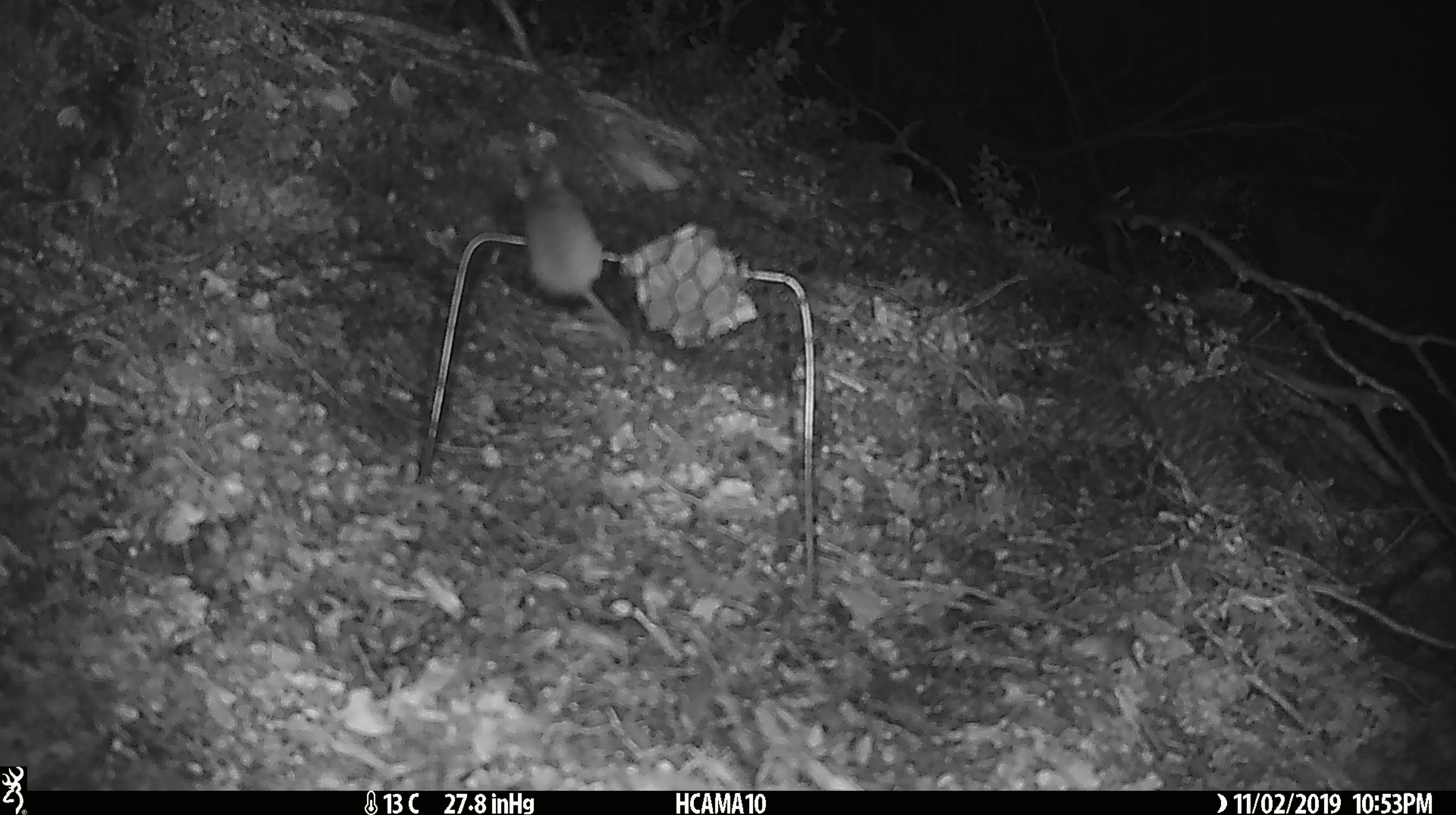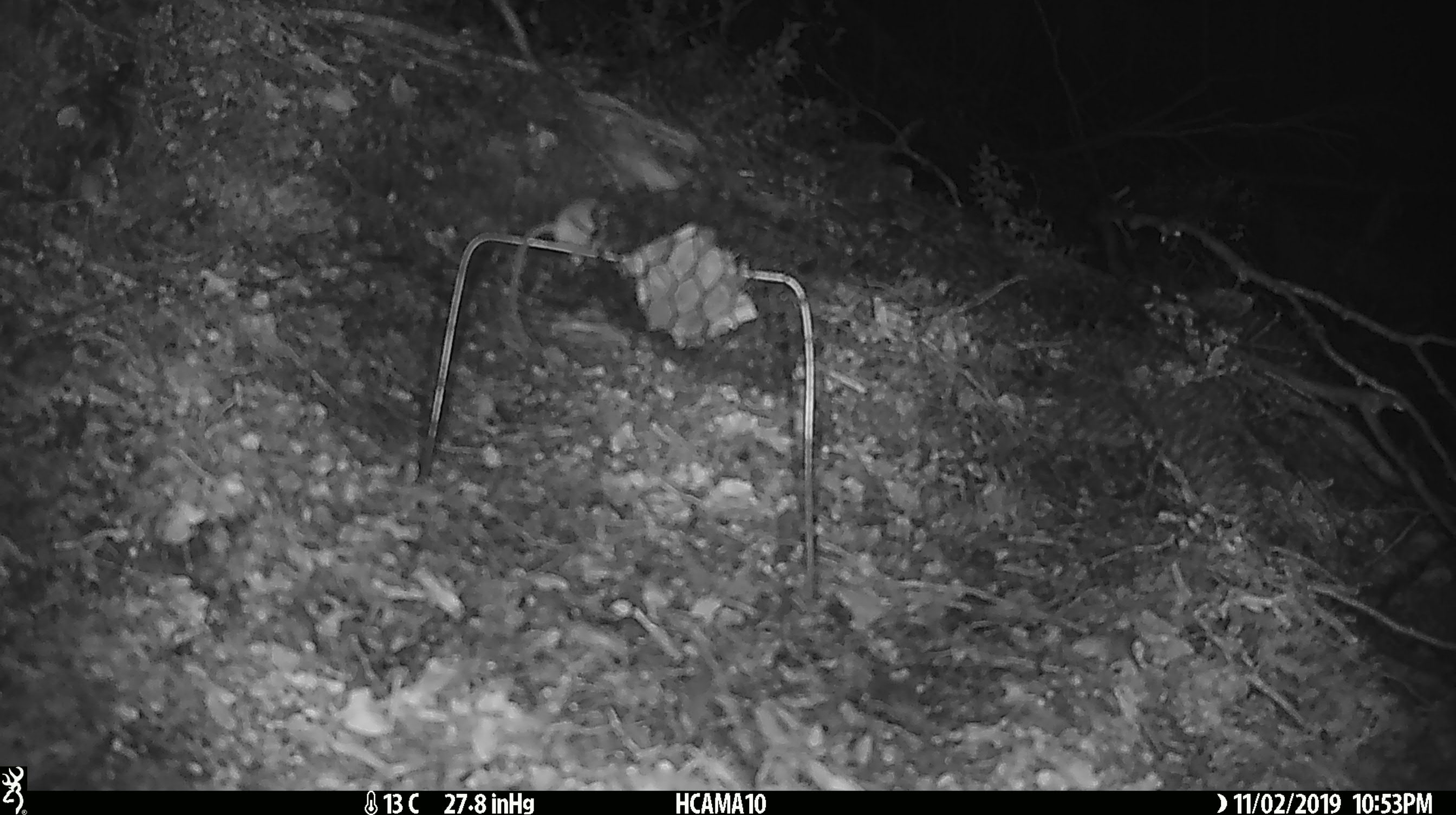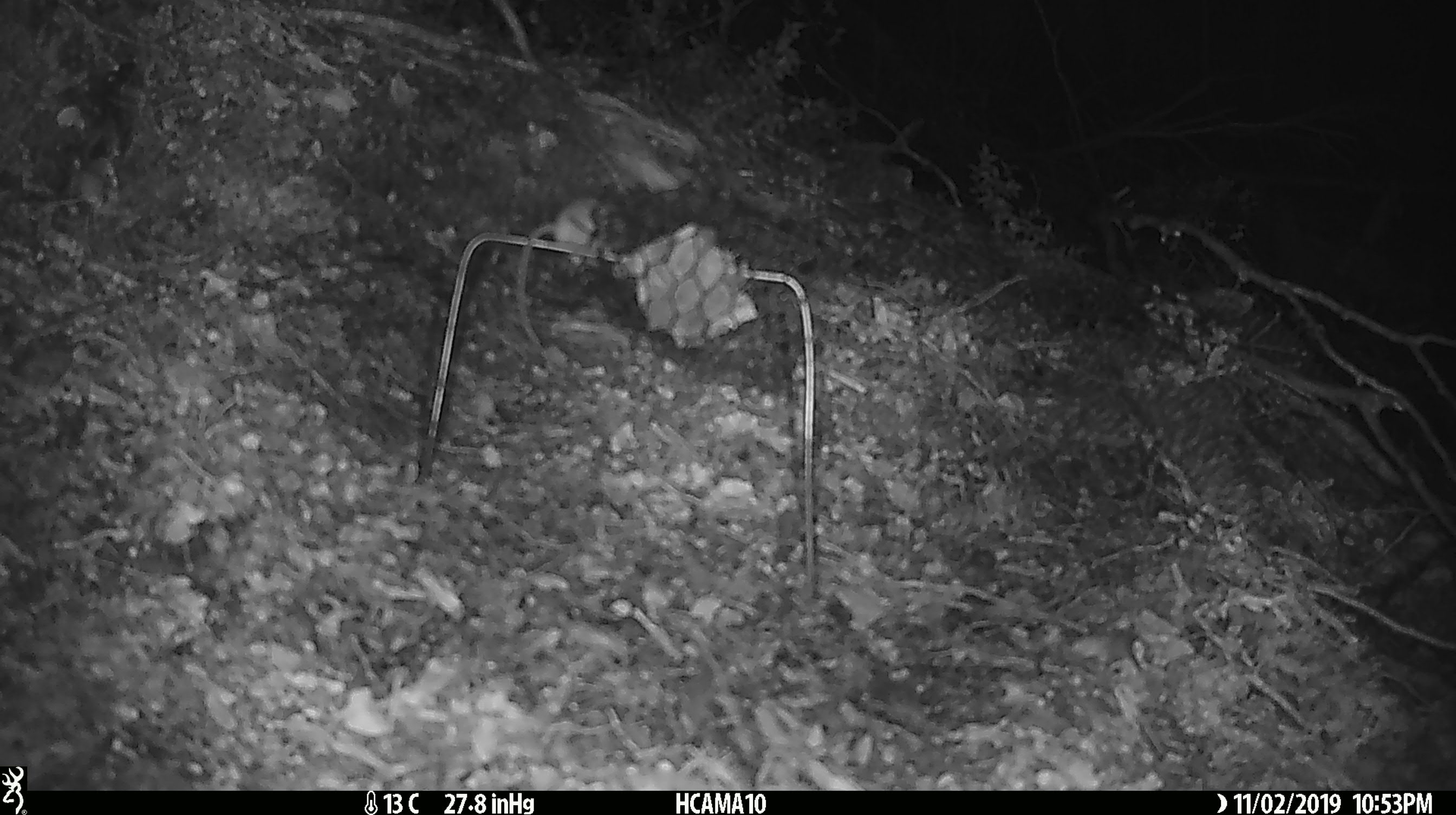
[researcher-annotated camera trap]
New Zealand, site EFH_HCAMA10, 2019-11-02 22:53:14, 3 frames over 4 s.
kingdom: Animalia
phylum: Chordata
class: Mammalia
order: Rodentia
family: Muridae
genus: Mus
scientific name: Mus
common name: mouse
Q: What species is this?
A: Mouse (Mus).